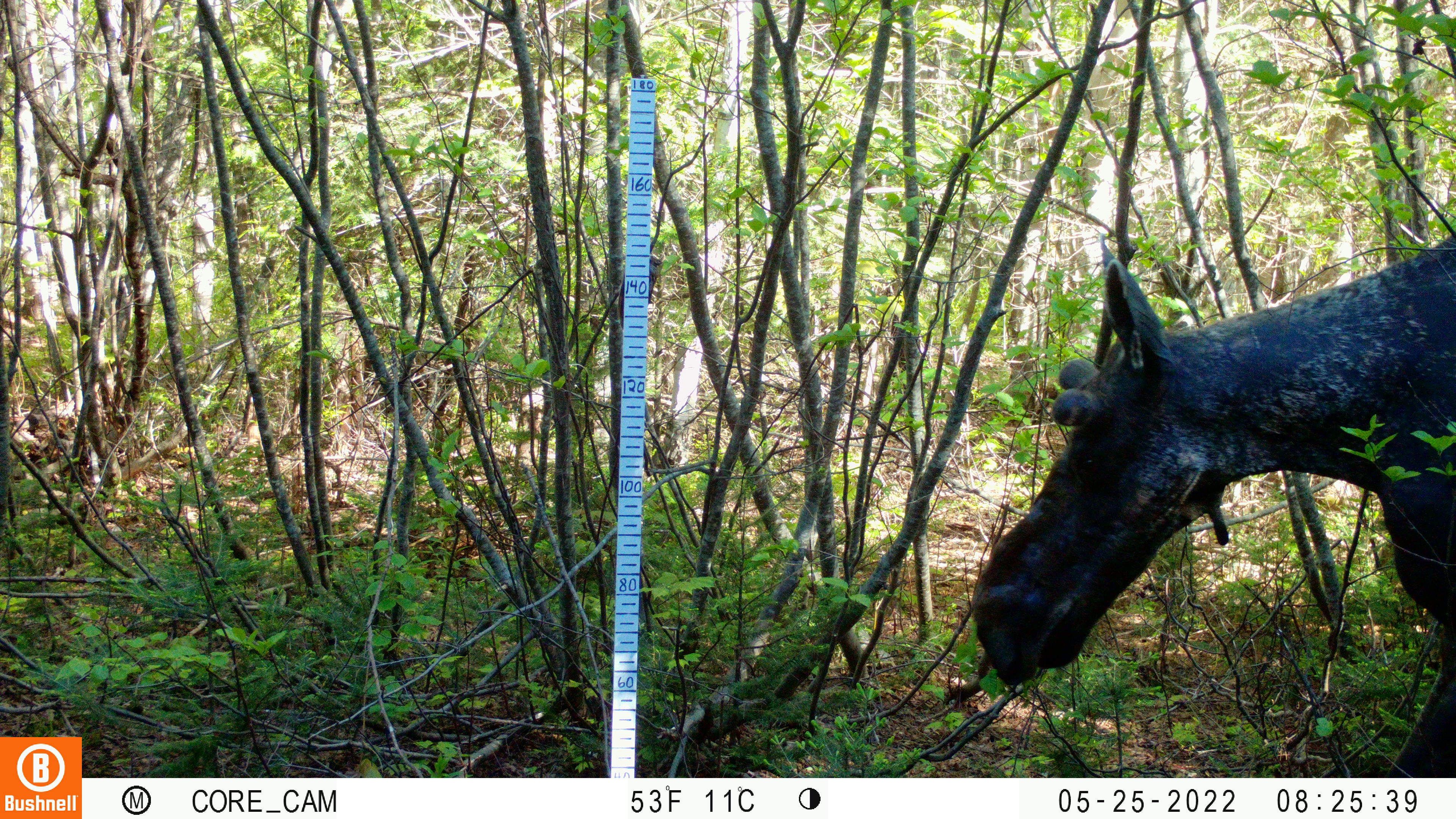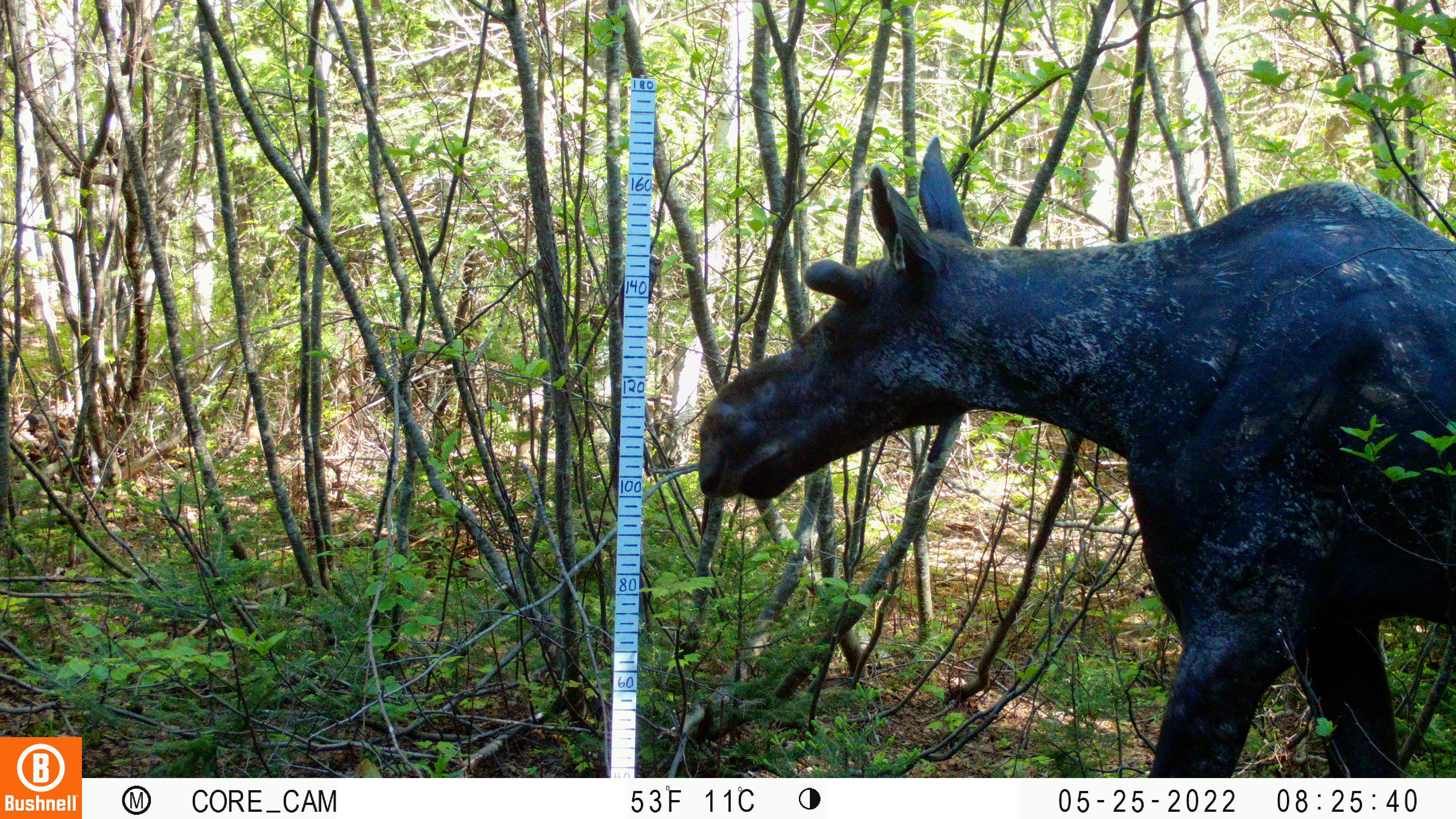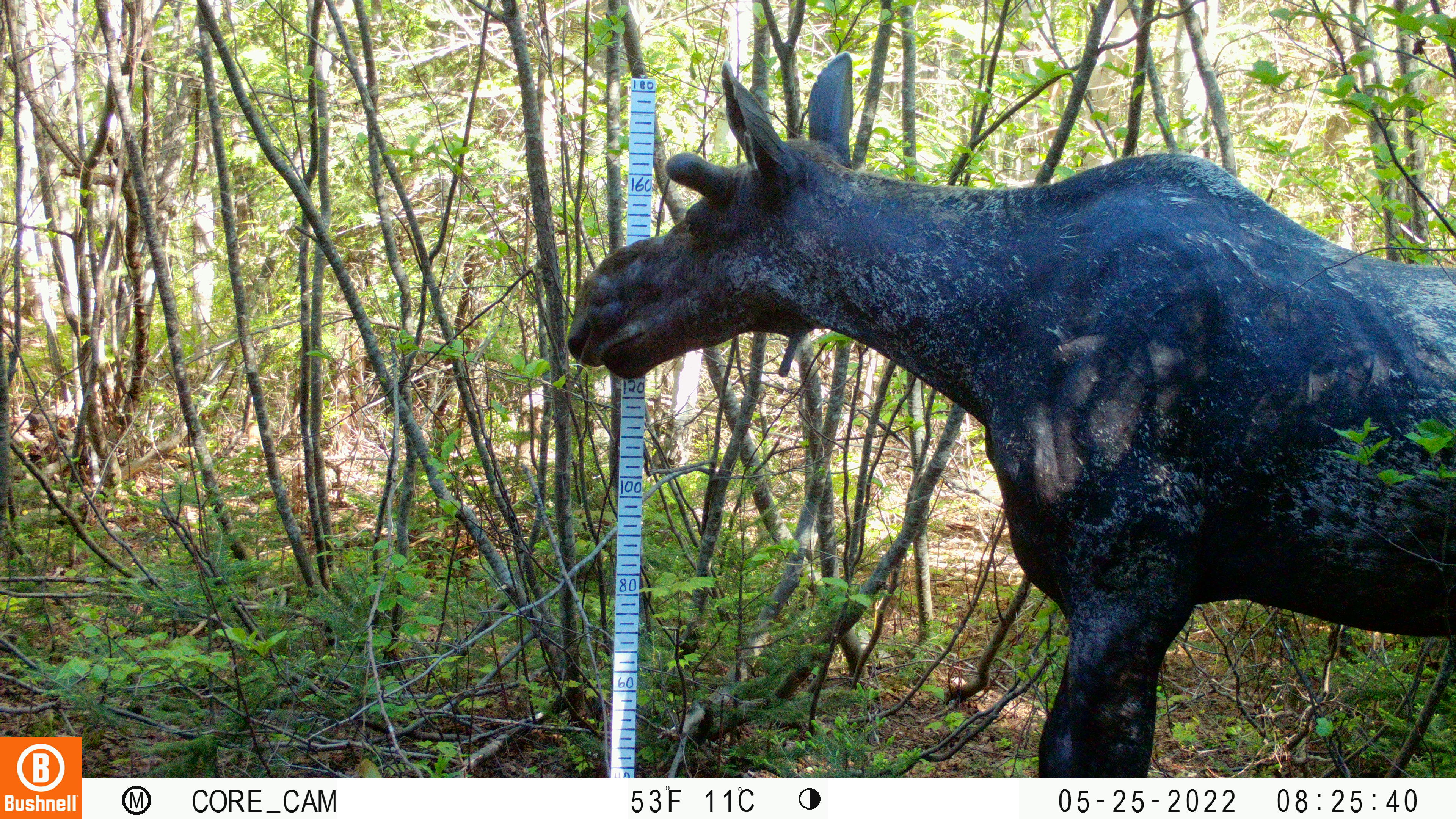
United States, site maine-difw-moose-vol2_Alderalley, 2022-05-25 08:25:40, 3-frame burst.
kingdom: Animalia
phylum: Chordata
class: Mammalia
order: Artiodactyla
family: Cervidae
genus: Alces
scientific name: Alces alces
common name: moose